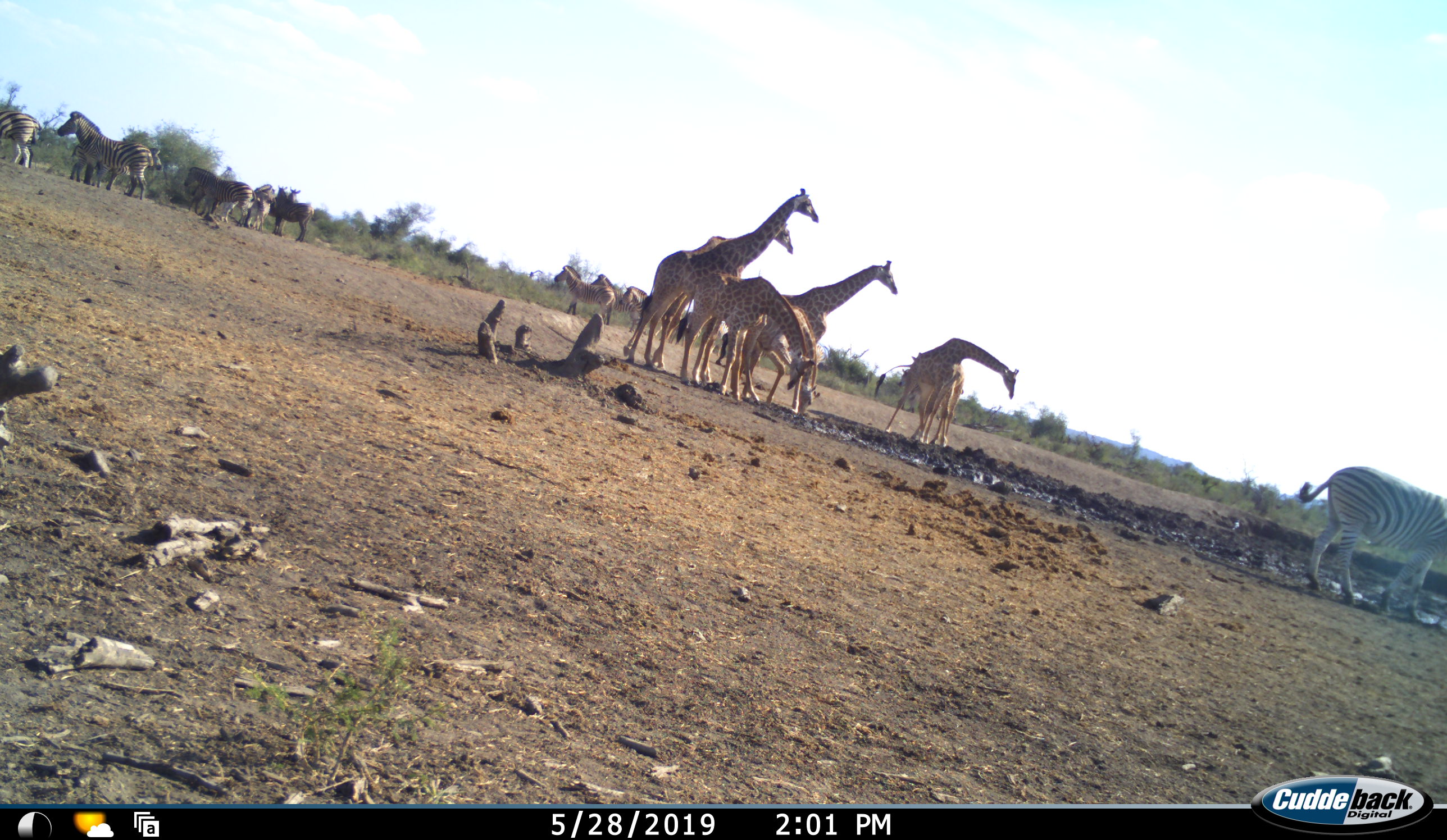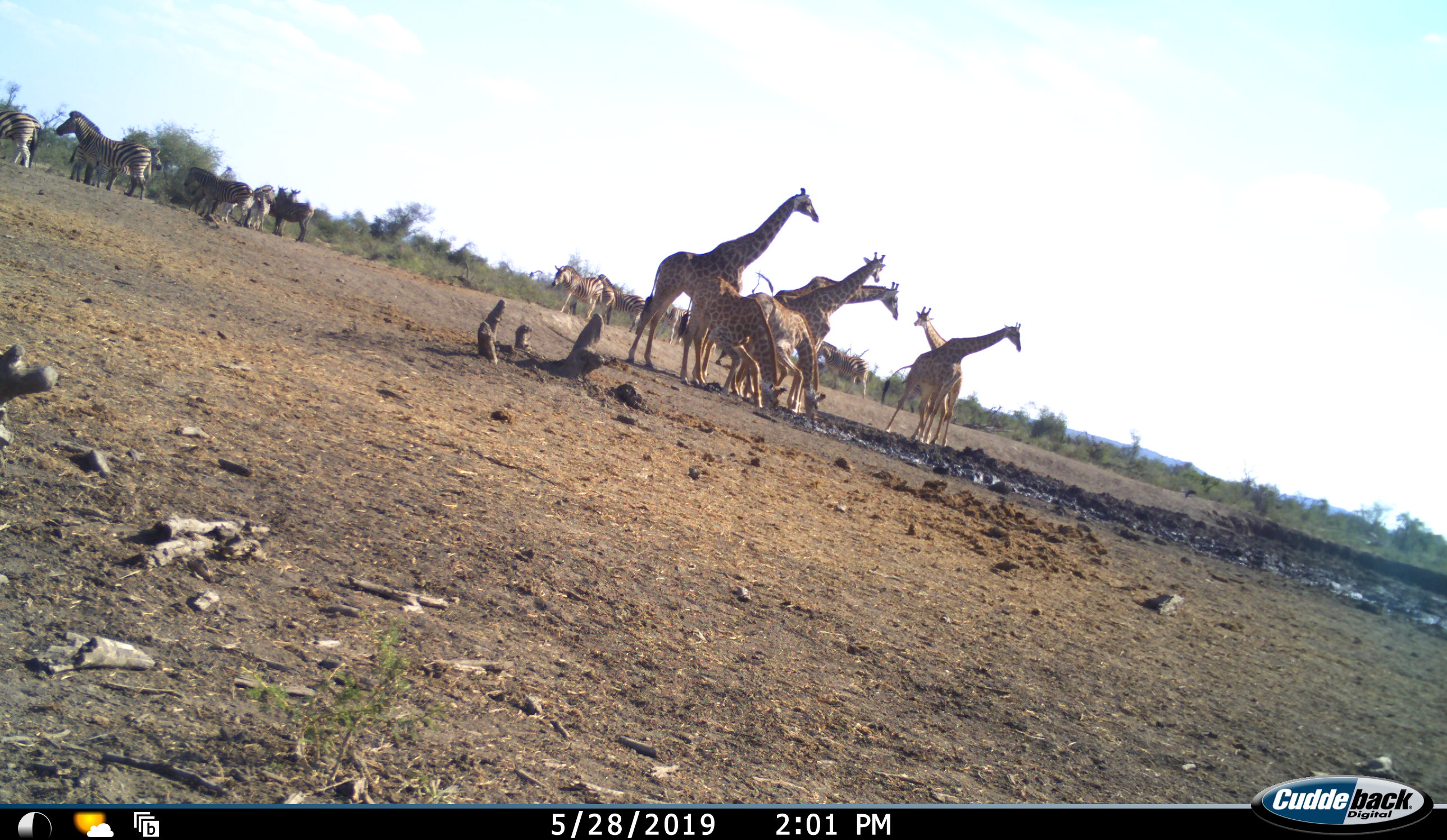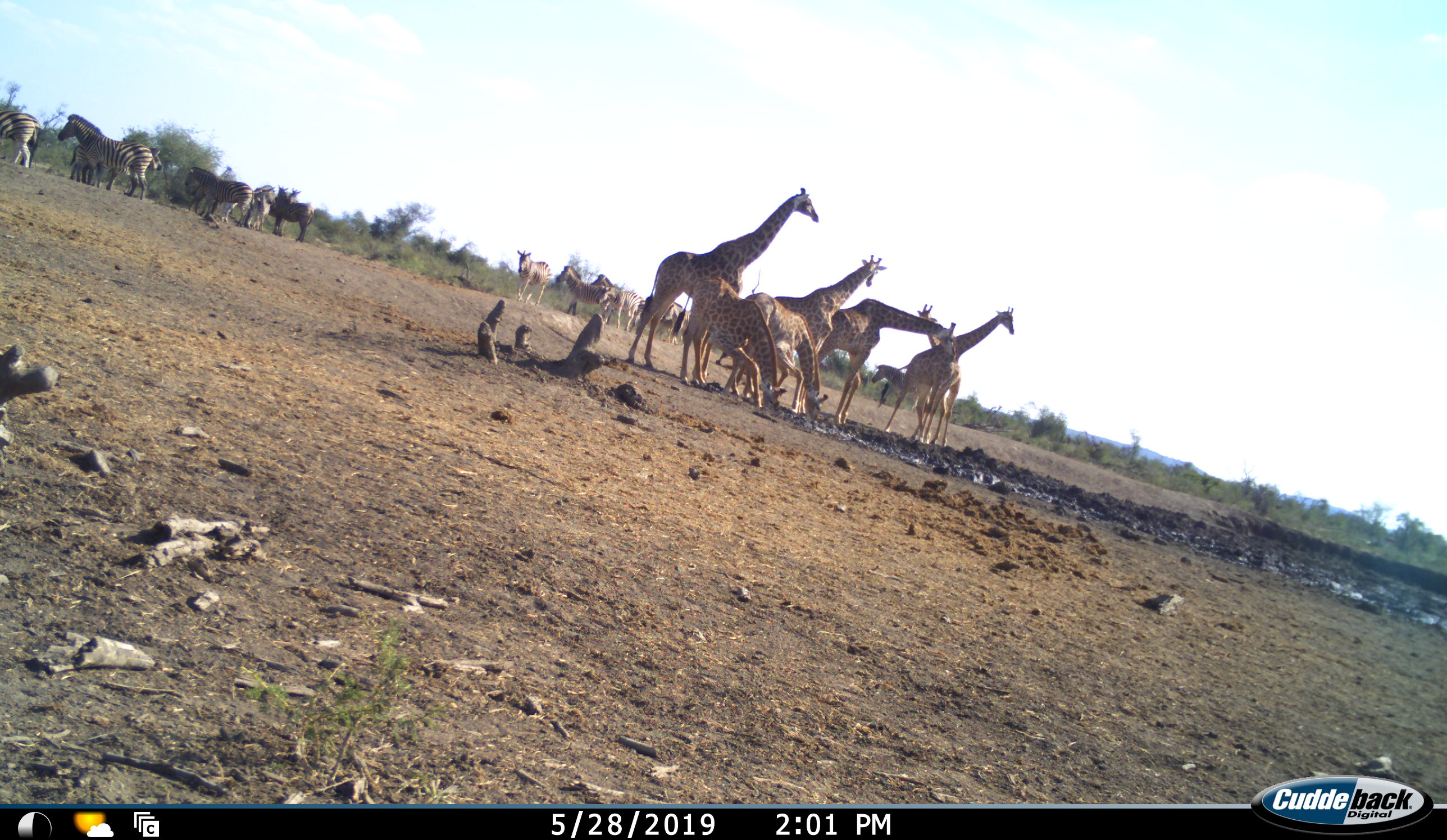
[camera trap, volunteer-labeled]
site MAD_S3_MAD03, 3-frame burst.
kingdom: Animalia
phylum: Chordata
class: Mammalia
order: Artiodactyla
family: Giraffidae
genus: Giraffa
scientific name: Giraffa camelopardalis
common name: giraffe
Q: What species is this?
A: Giraffe (Giraffa camelopardalis).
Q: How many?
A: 7.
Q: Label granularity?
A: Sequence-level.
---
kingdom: Animalia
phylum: Chordata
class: Mammalia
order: Perissodactyla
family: Equidae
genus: Equus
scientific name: Equus quagga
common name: plains zebra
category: zebraplains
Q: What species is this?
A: Zebraplains (plains zebra) (Equus quagga).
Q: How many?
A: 11-50.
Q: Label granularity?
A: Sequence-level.